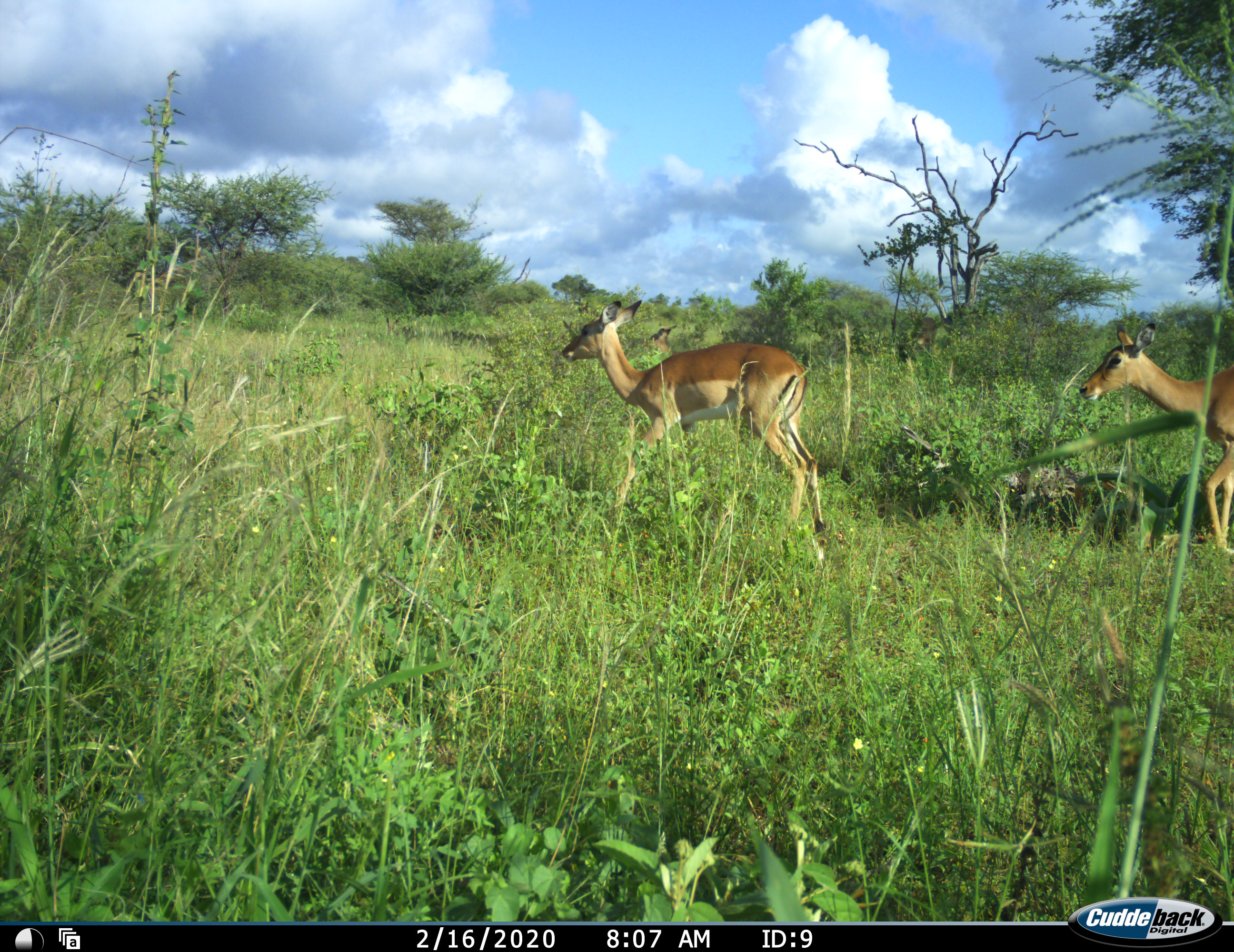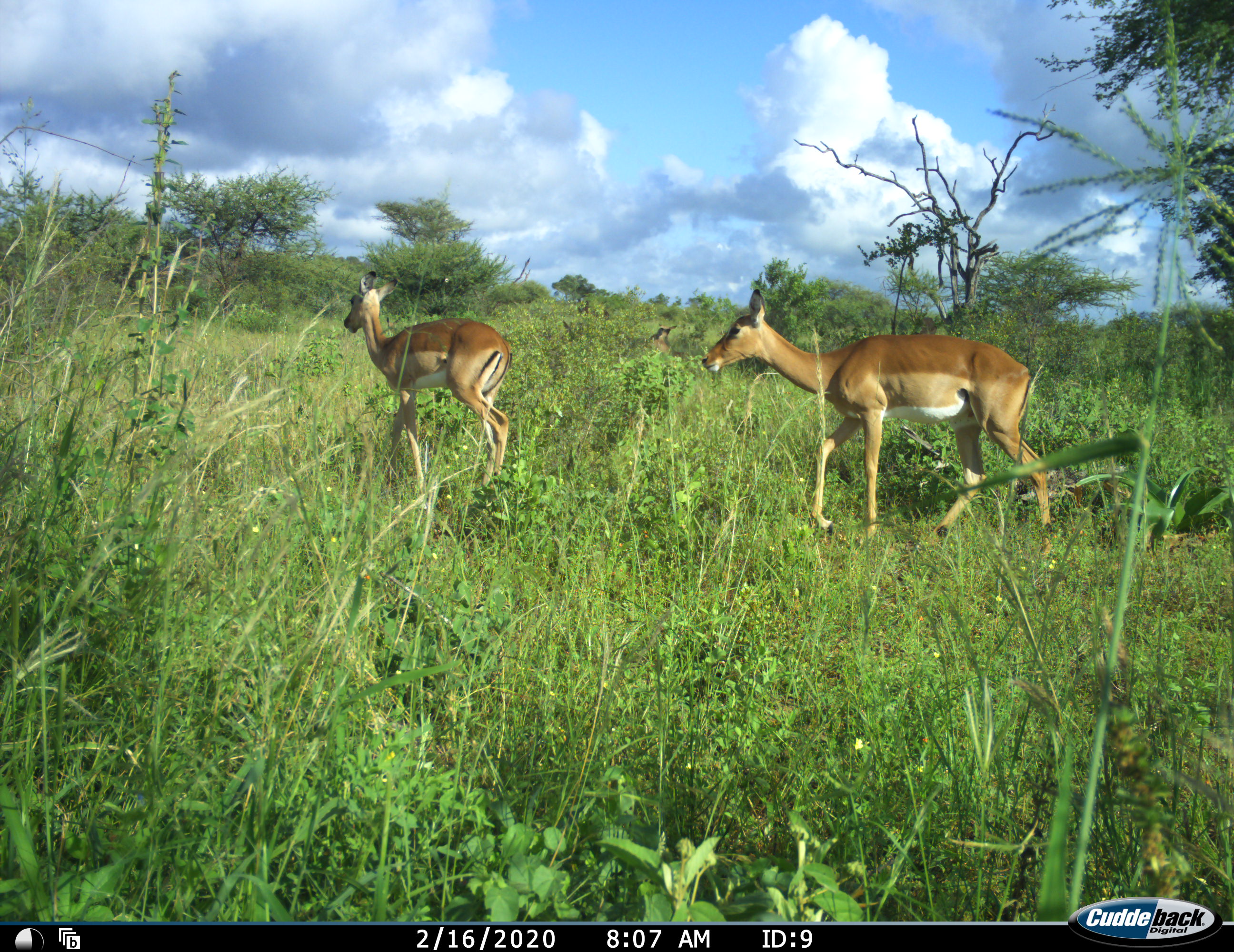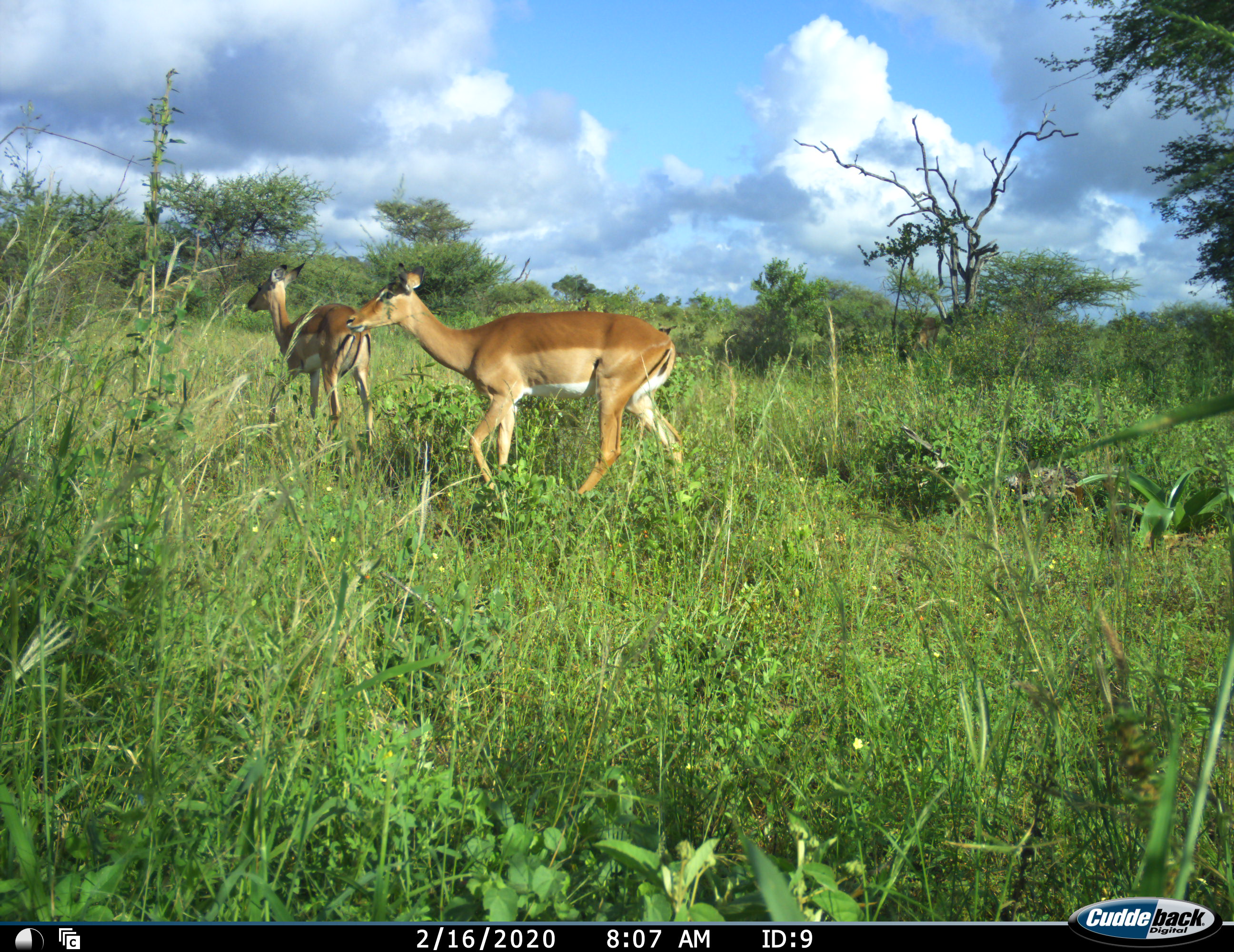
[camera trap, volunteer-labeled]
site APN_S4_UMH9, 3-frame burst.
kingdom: Animalia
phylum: Chordata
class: Mammalia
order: Artiodactyla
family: Bovidae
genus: Aepyceros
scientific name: Aepyceros melampus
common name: impala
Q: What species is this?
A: Impala (Aepyceros melampus).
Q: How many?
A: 2.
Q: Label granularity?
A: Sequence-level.